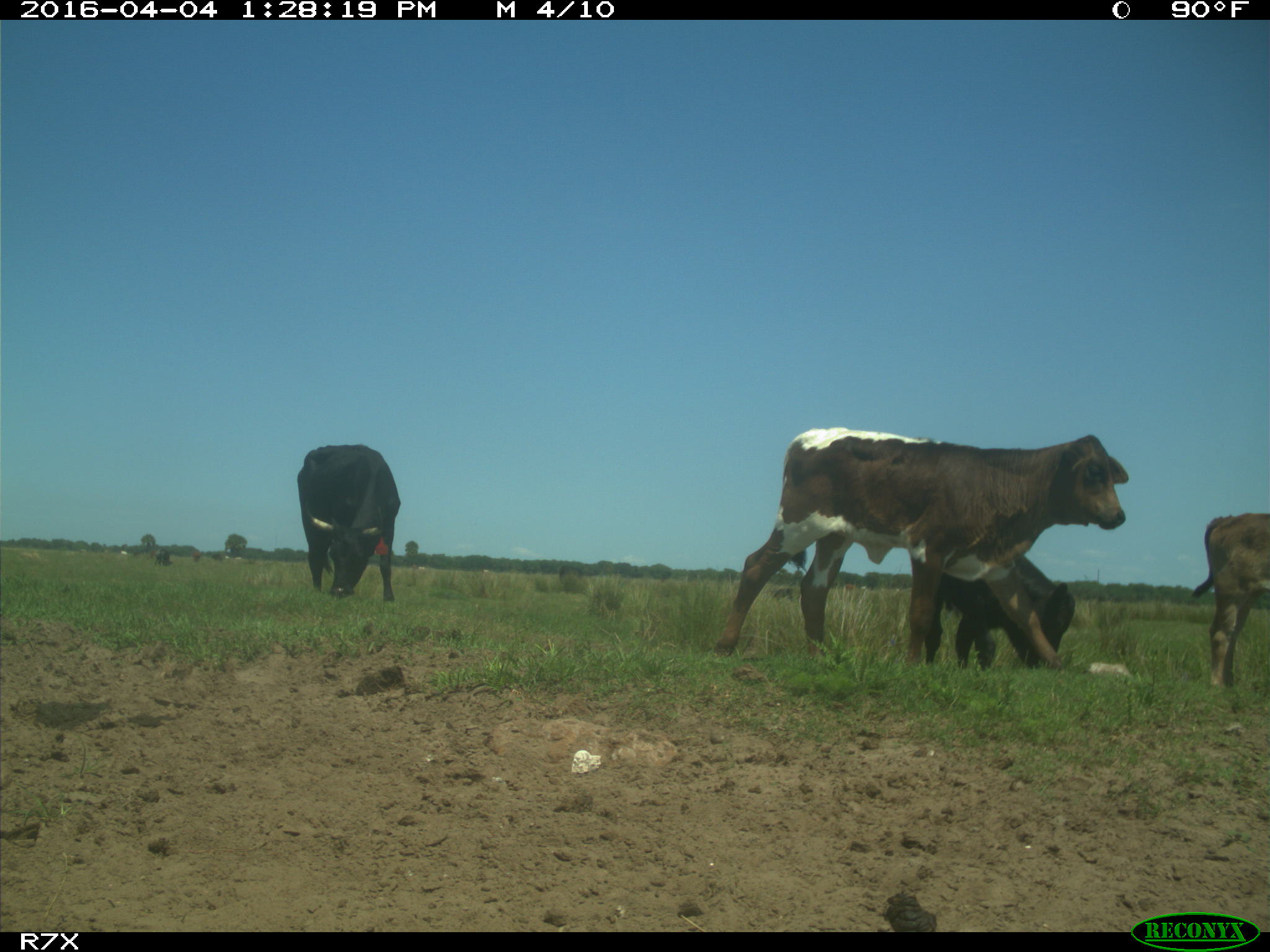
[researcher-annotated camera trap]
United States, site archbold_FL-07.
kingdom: Animalia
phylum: Chordata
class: Mammalia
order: Artiodactyla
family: Bovidae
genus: Bos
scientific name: Bos taurus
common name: domestic cow